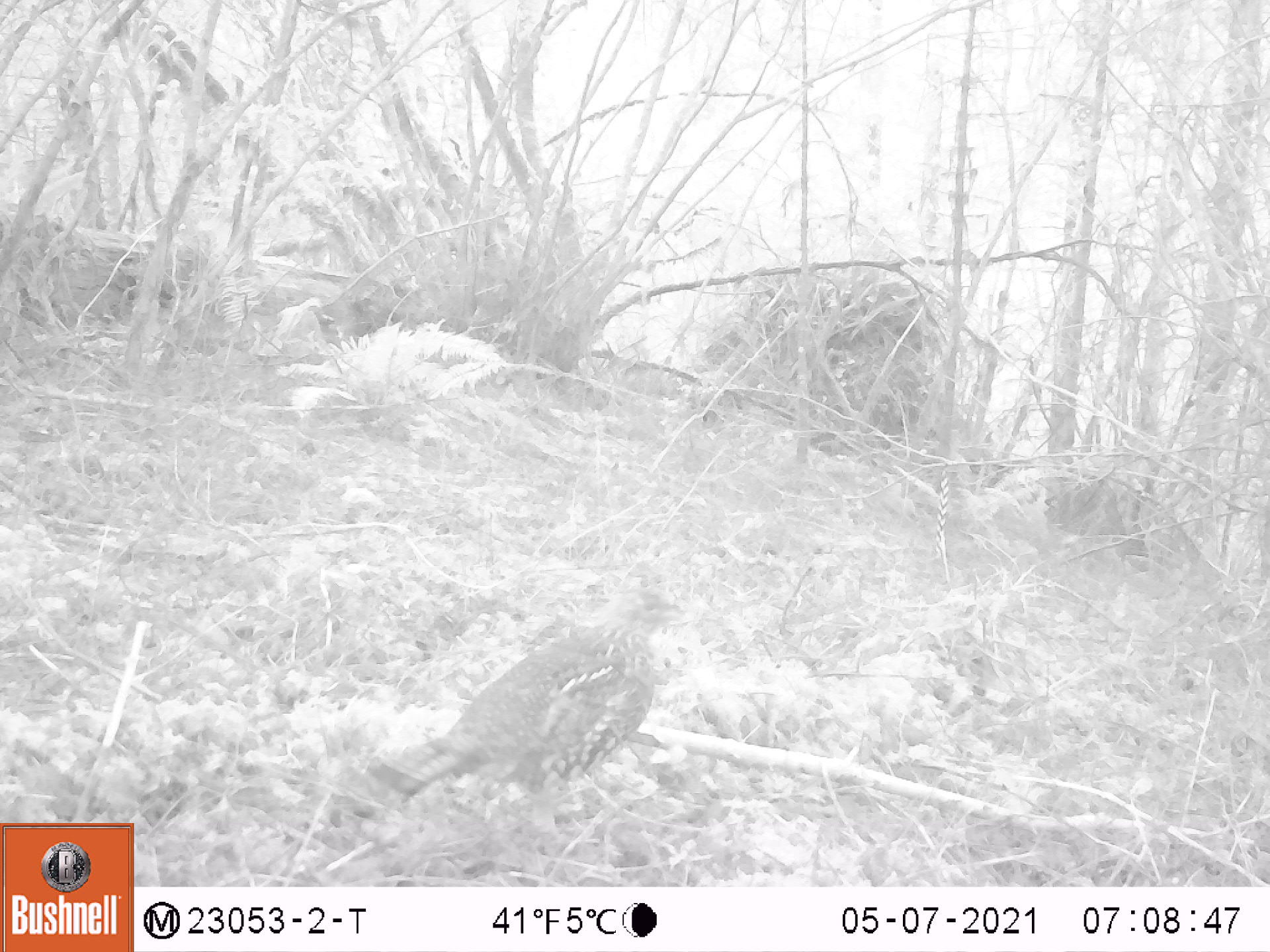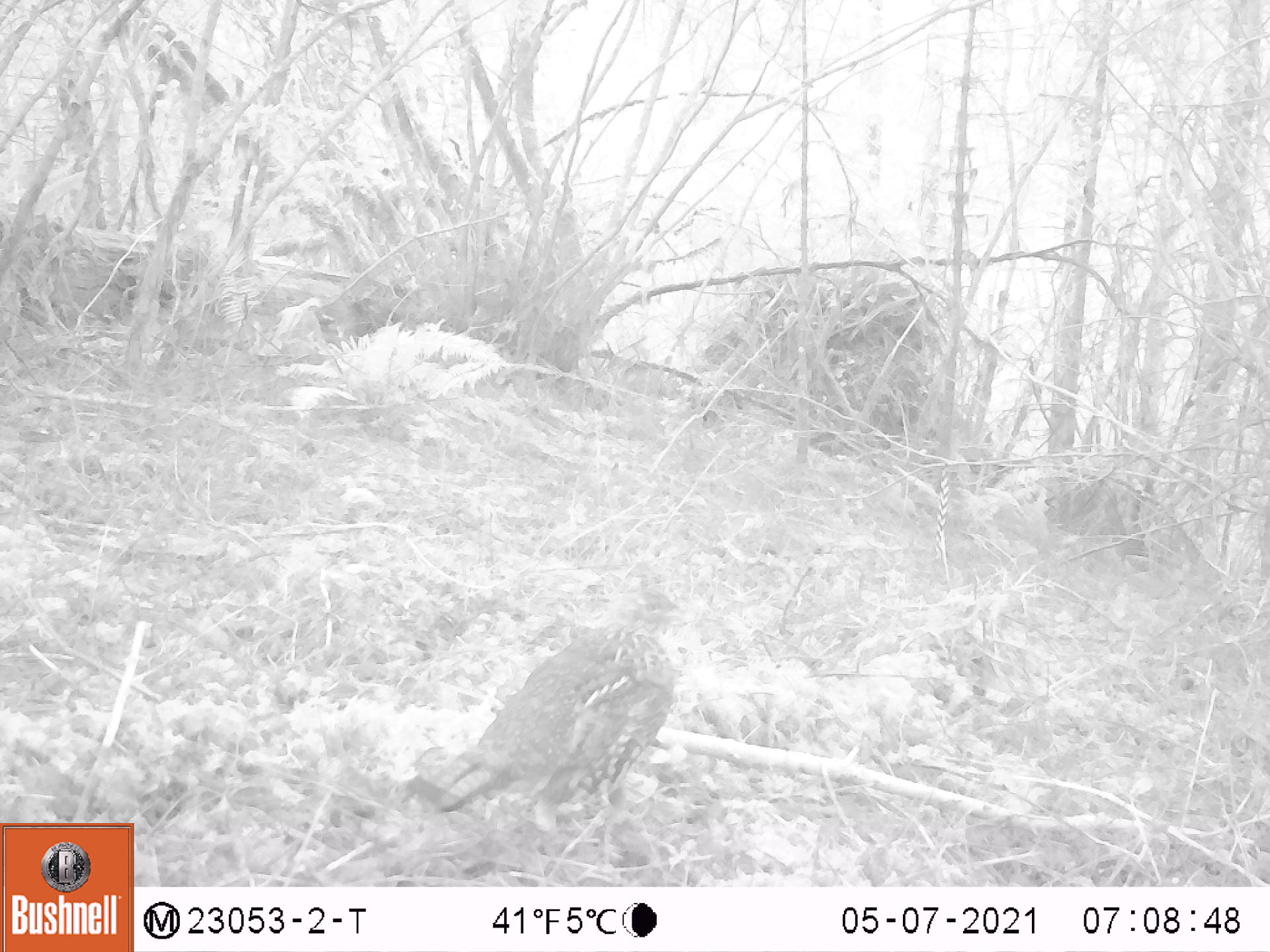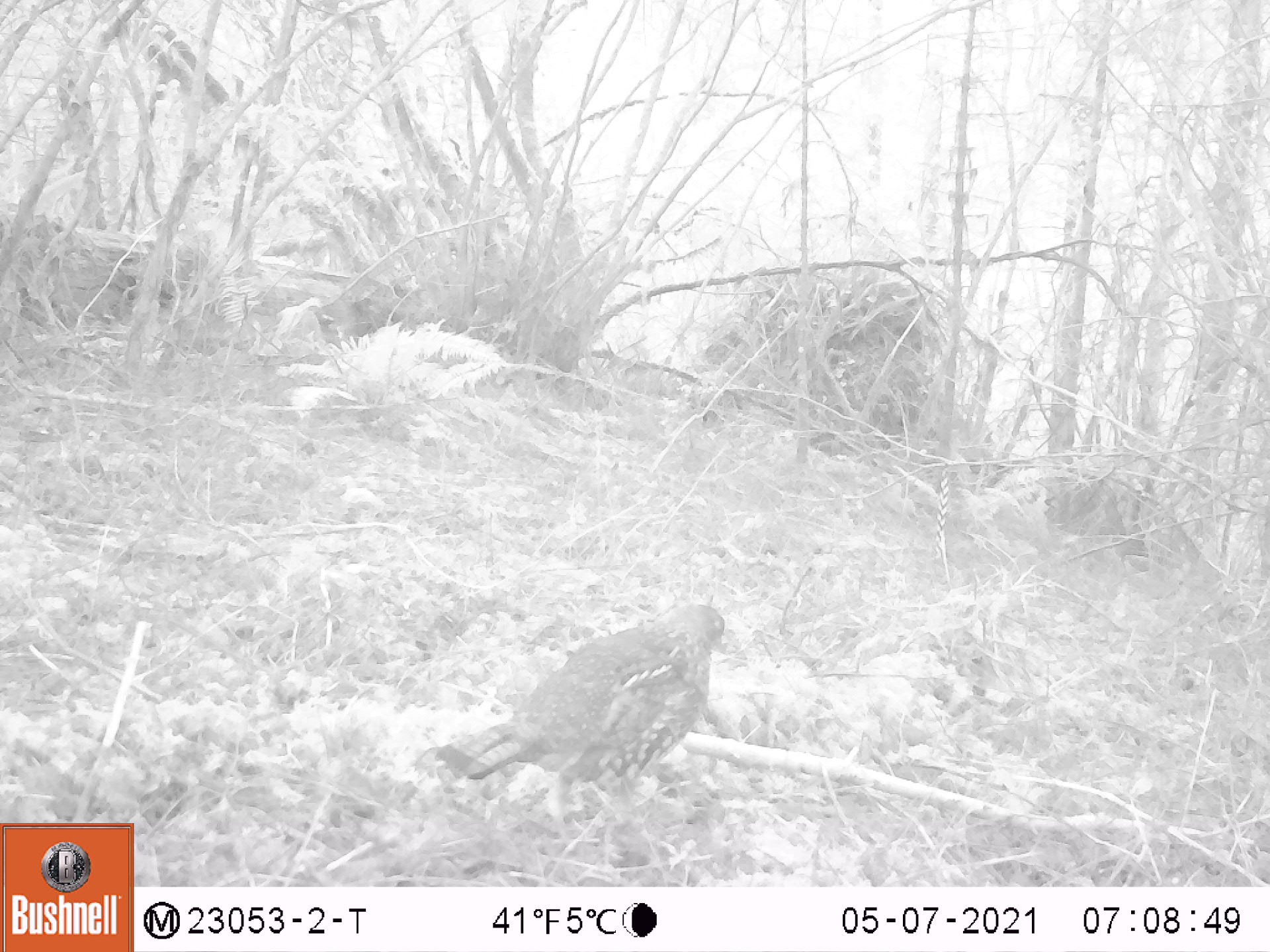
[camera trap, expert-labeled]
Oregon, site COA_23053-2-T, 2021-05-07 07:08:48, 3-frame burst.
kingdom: Animalia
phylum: Chordata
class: Aves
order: Galliformes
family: Phasianidae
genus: Bonasa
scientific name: Bonasa umbellus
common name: ruffed grouse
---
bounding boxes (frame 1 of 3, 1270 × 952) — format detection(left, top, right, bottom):
ruffed grouse: detection(356, 583, 686, 812)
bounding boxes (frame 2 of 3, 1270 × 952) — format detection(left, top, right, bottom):
ruffed grouse: detection(391, 587, 701, 816)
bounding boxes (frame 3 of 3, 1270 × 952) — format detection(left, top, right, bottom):
ruffed grouse: detection(428, 594, 735, 801)